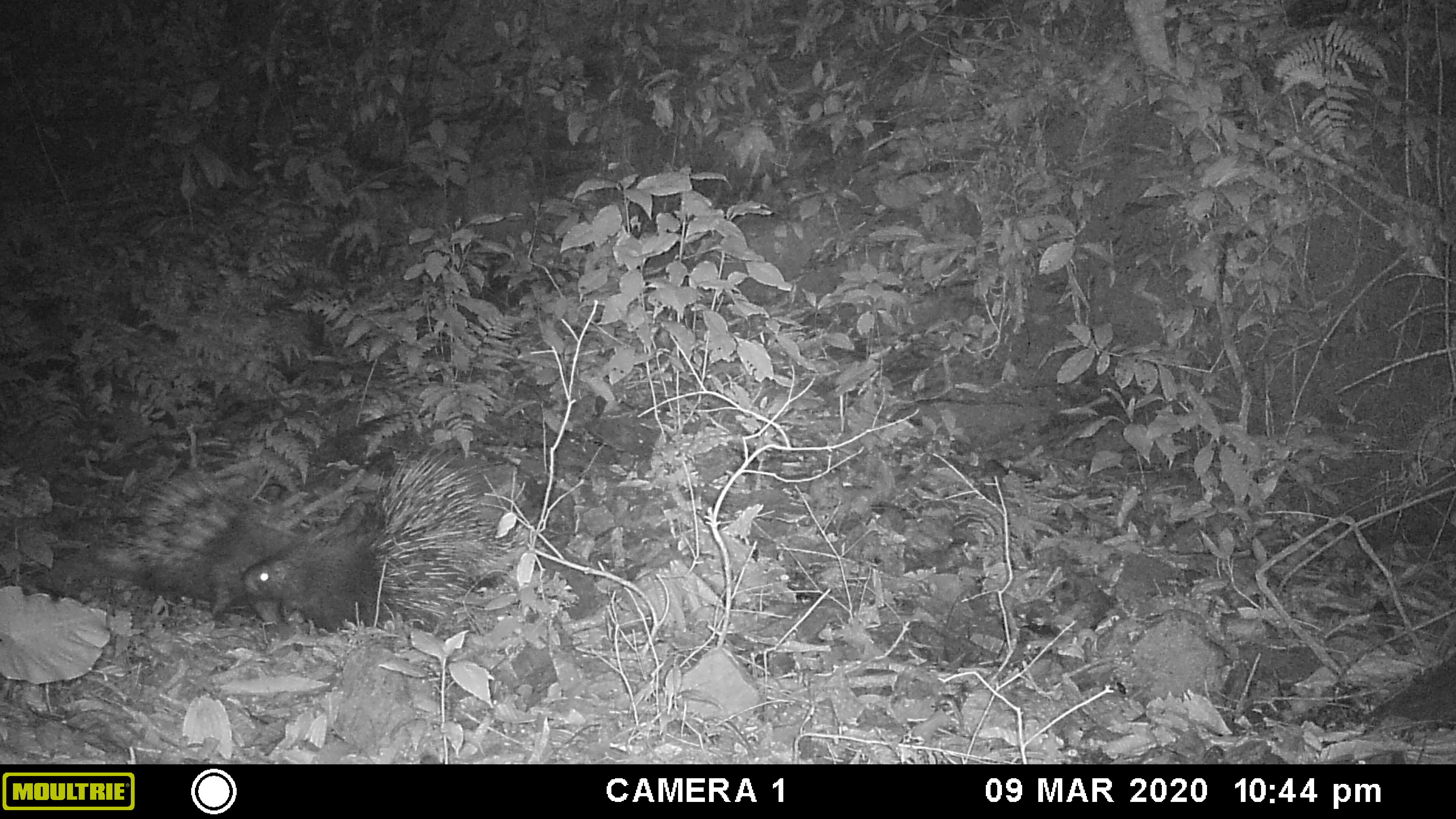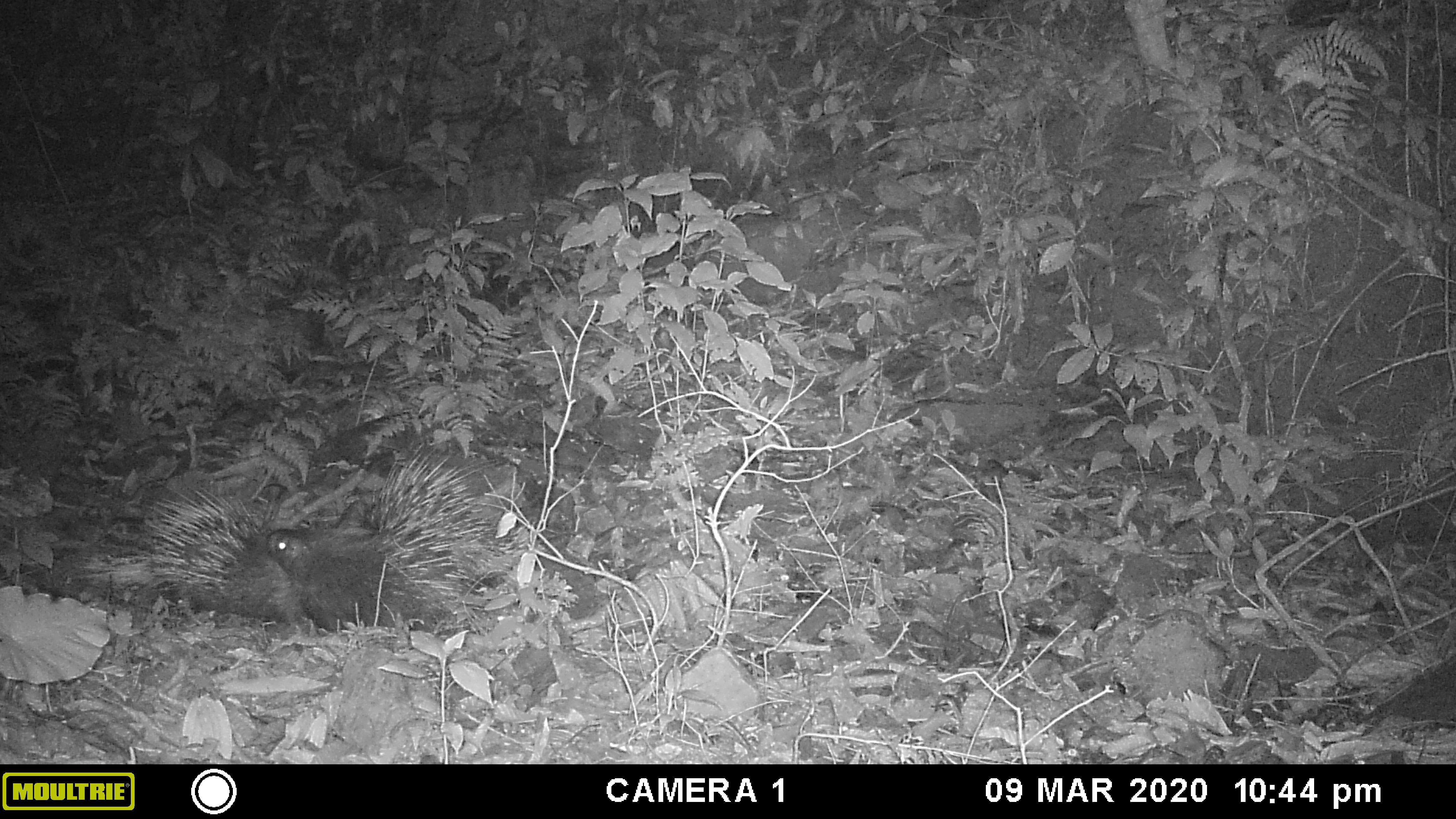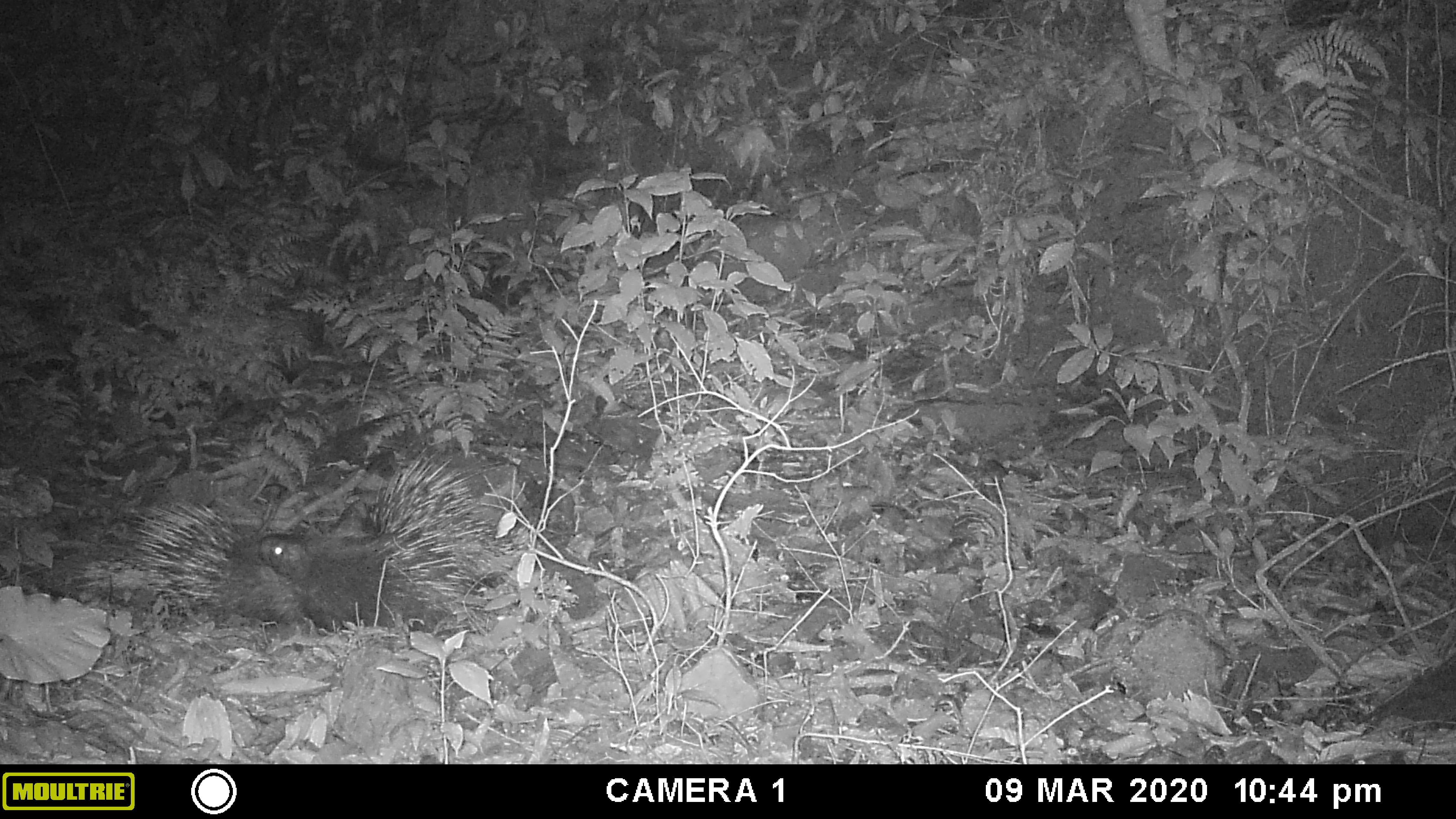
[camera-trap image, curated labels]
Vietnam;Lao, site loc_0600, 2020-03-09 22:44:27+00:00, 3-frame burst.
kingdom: Animalia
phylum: Chordata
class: Mammalia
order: Rodentia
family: Hystricidae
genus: Hystrix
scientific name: Hystrix brachyura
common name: malayan porcupine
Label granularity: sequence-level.